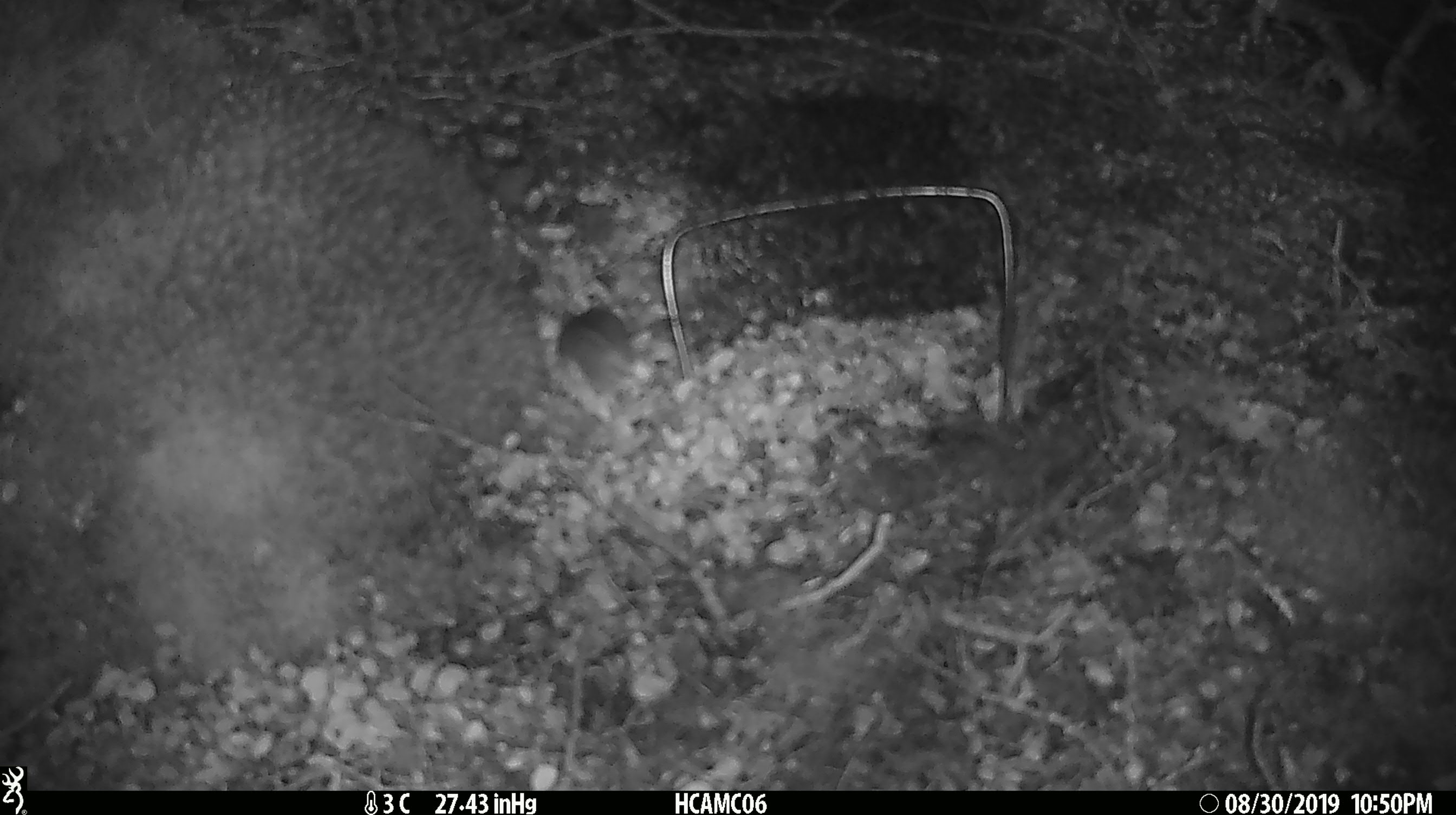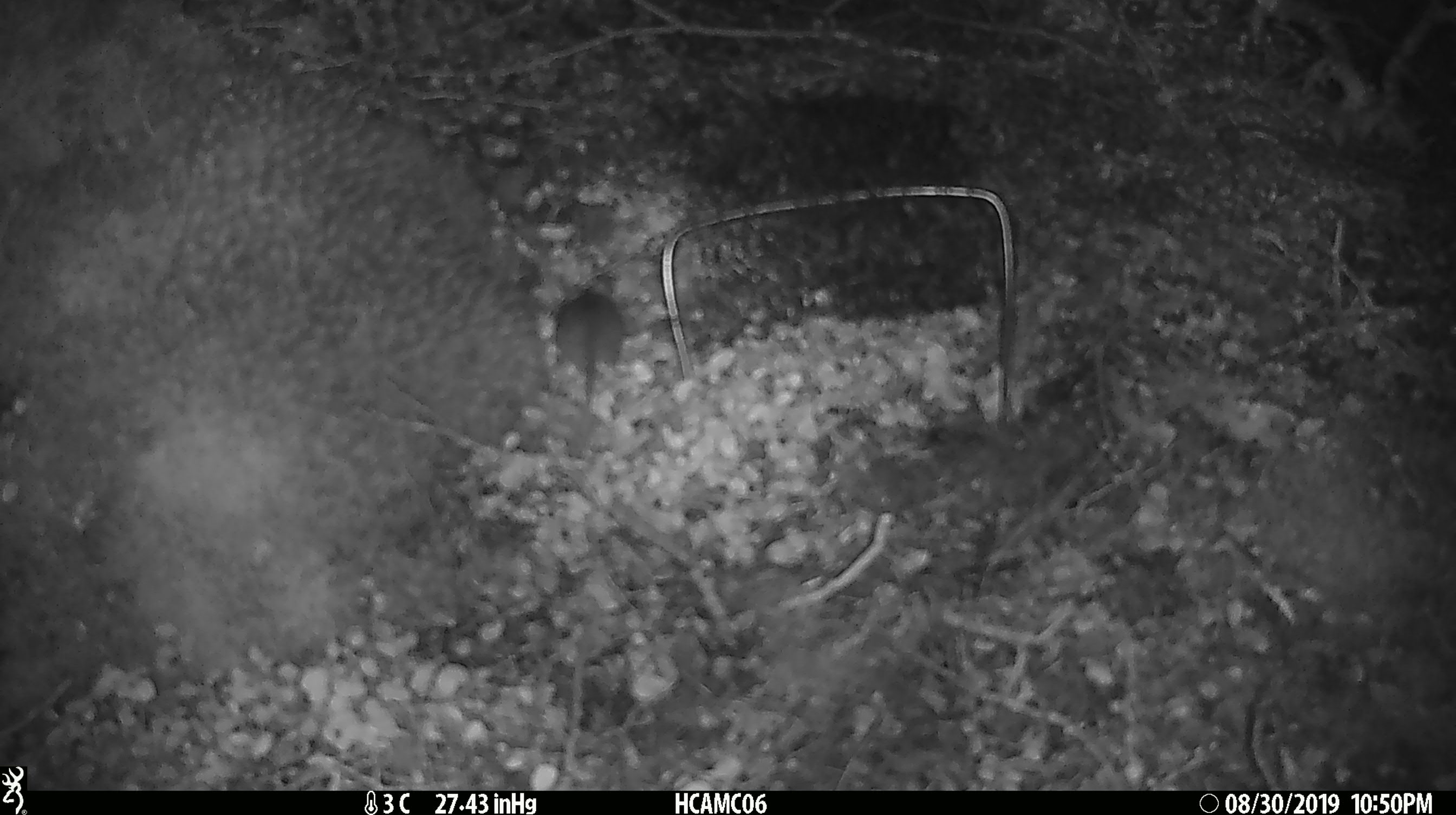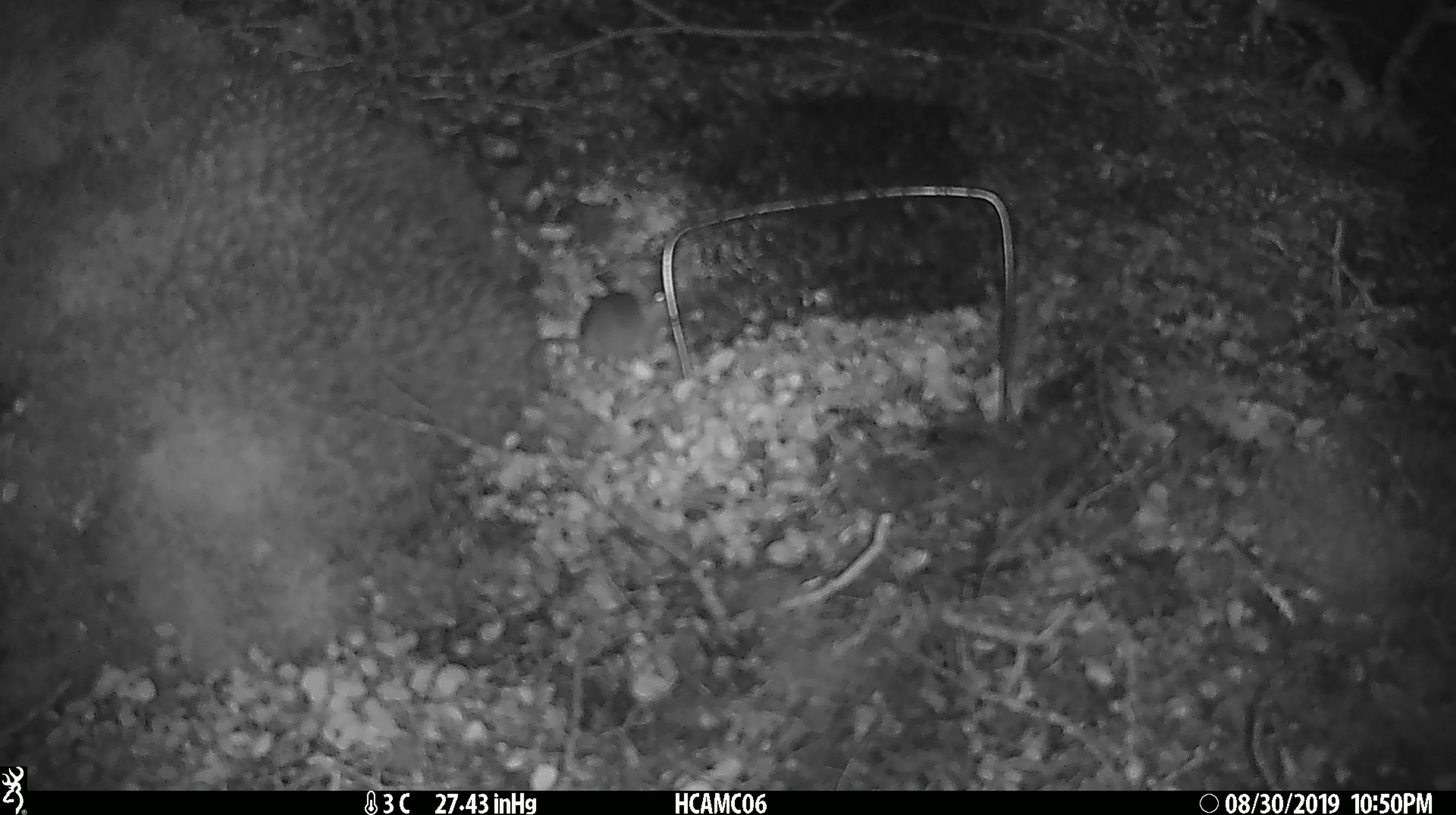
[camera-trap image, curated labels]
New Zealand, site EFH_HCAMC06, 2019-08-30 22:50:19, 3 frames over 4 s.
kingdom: Animalia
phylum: Chordata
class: Mammalia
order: Rodentia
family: Muridae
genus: Mus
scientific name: Mus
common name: mouse